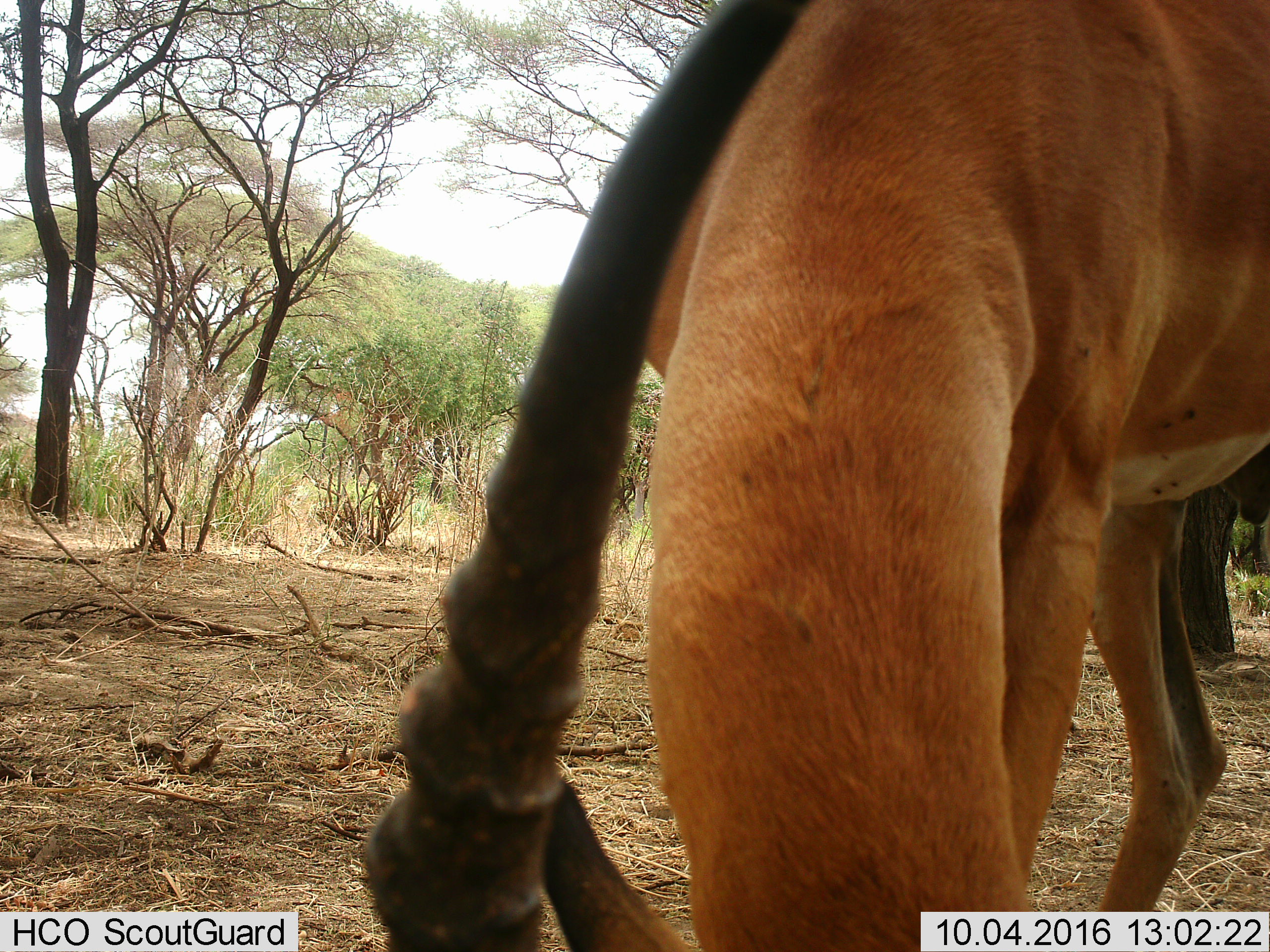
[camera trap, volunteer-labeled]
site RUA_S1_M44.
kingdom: Animalia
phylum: Chordata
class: Mammalia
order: Artiodactyla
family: Bovidae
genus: Aepyceros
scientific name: Aepyceros melampus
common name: impala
Impala (Aepyceros melampus), count 1. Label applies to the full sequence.